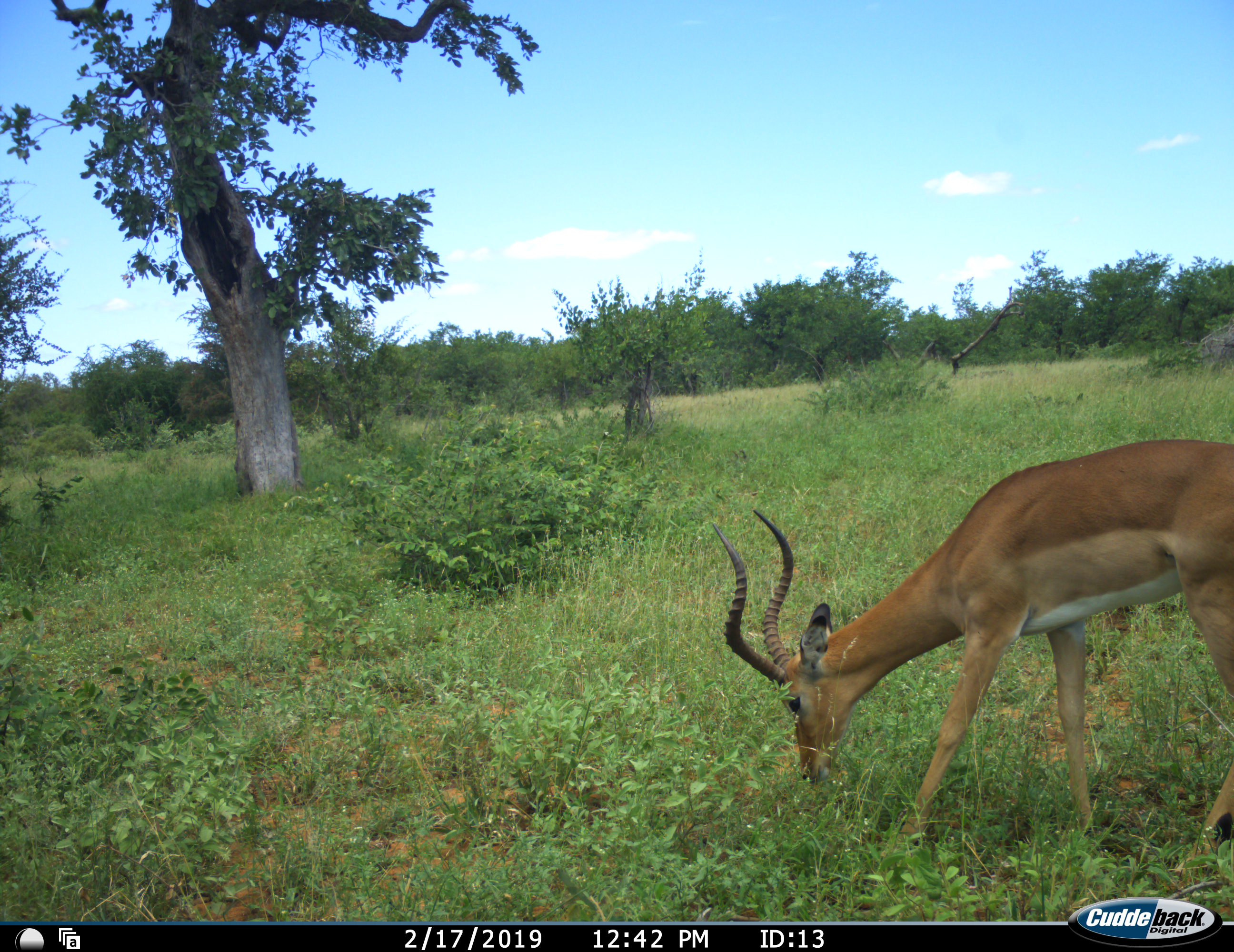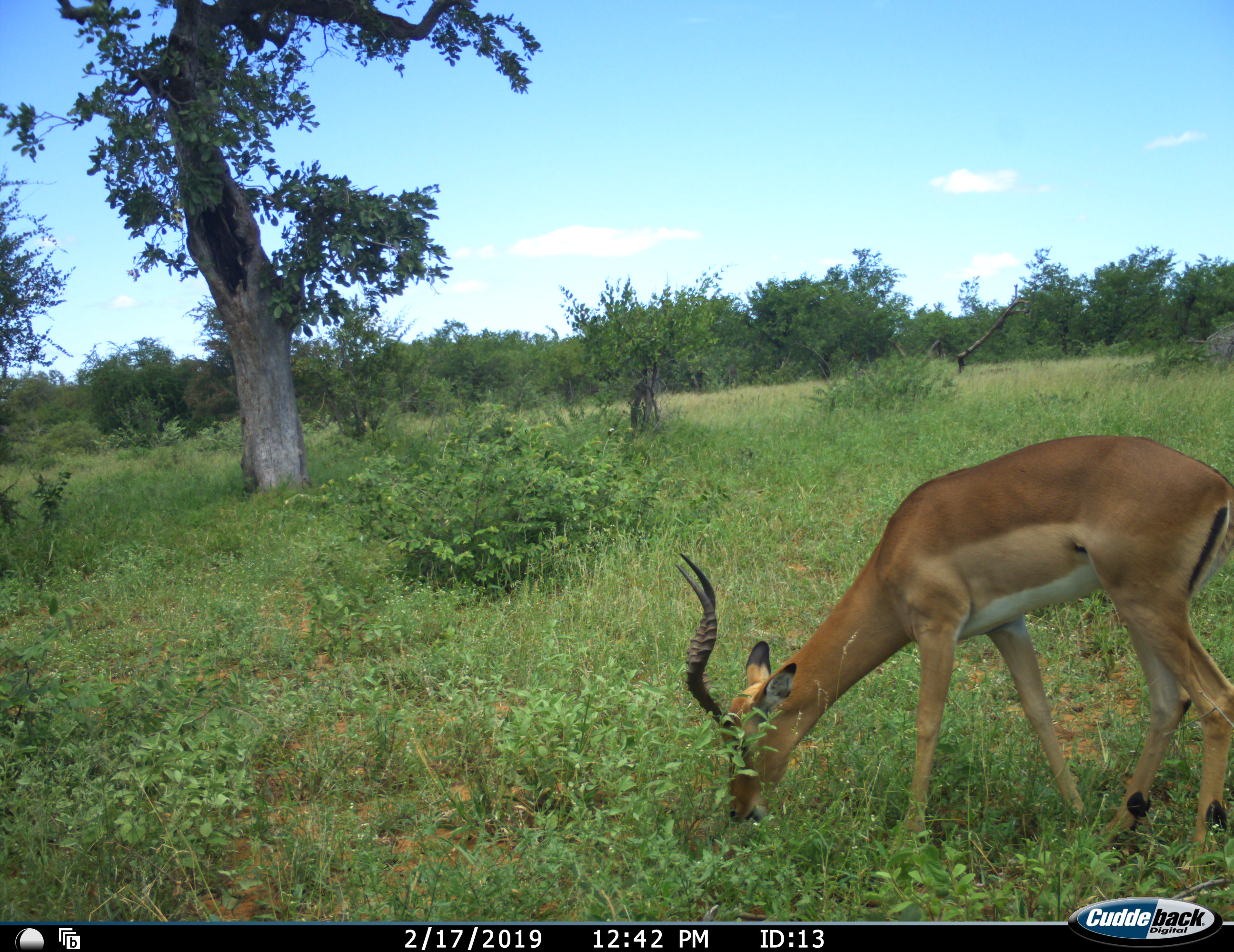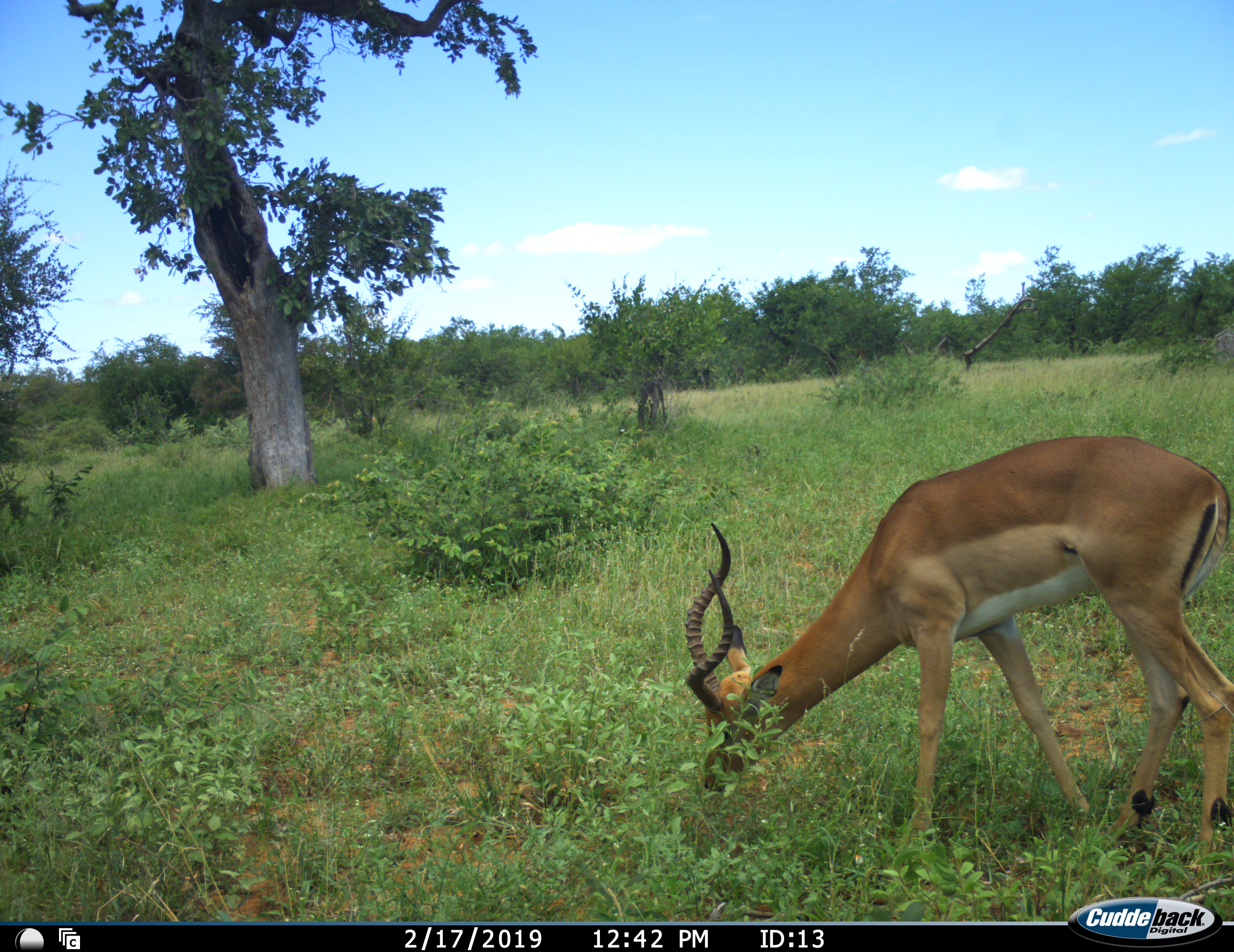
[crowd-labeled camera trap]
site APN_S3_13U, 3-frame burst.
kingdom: Animalia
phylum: Chordata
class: Mammalia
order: Artiodactyla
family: Bovidae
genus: Aepyceros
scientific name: Aepyceros melampus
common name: impala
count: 1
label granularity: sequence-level